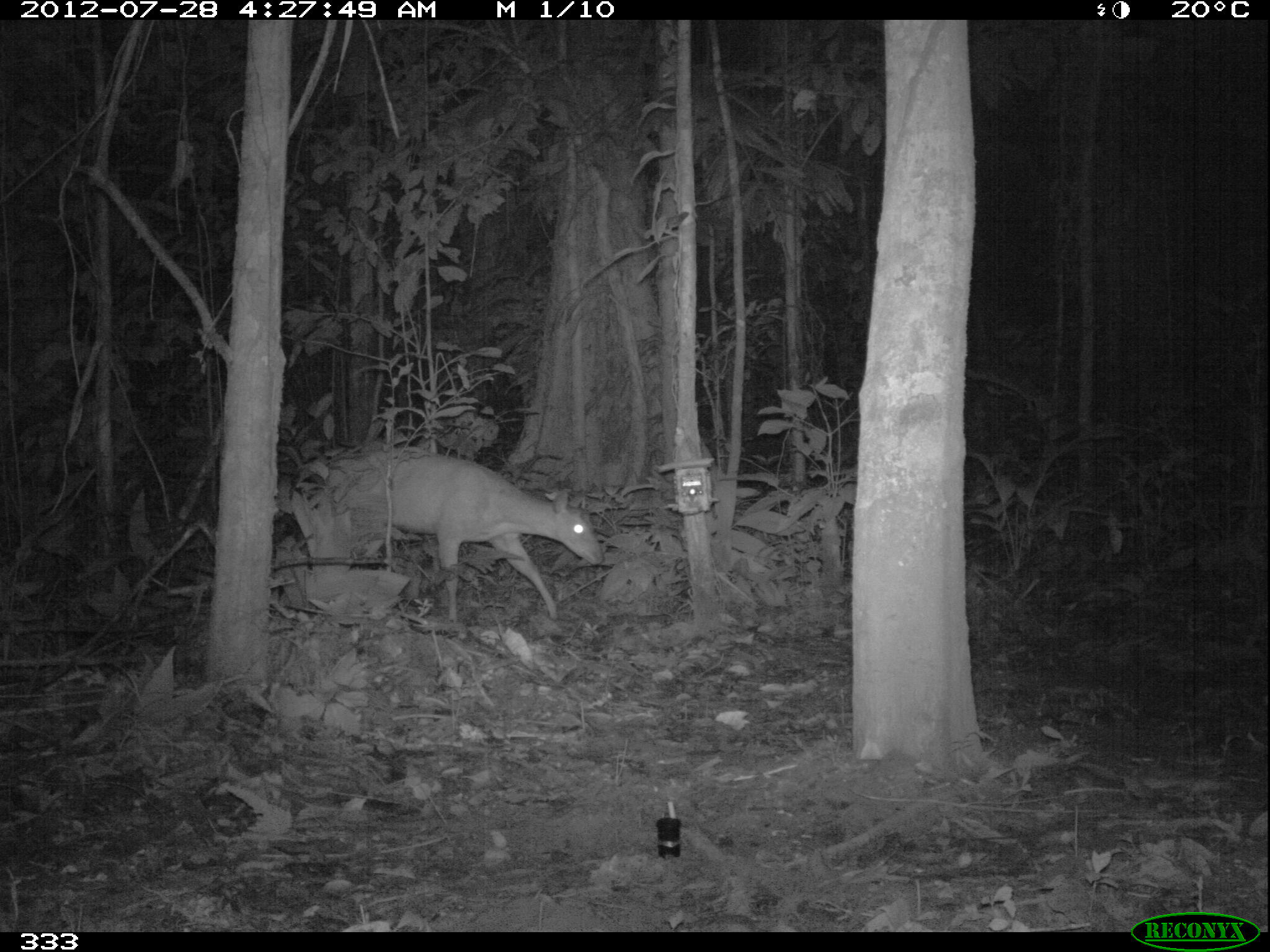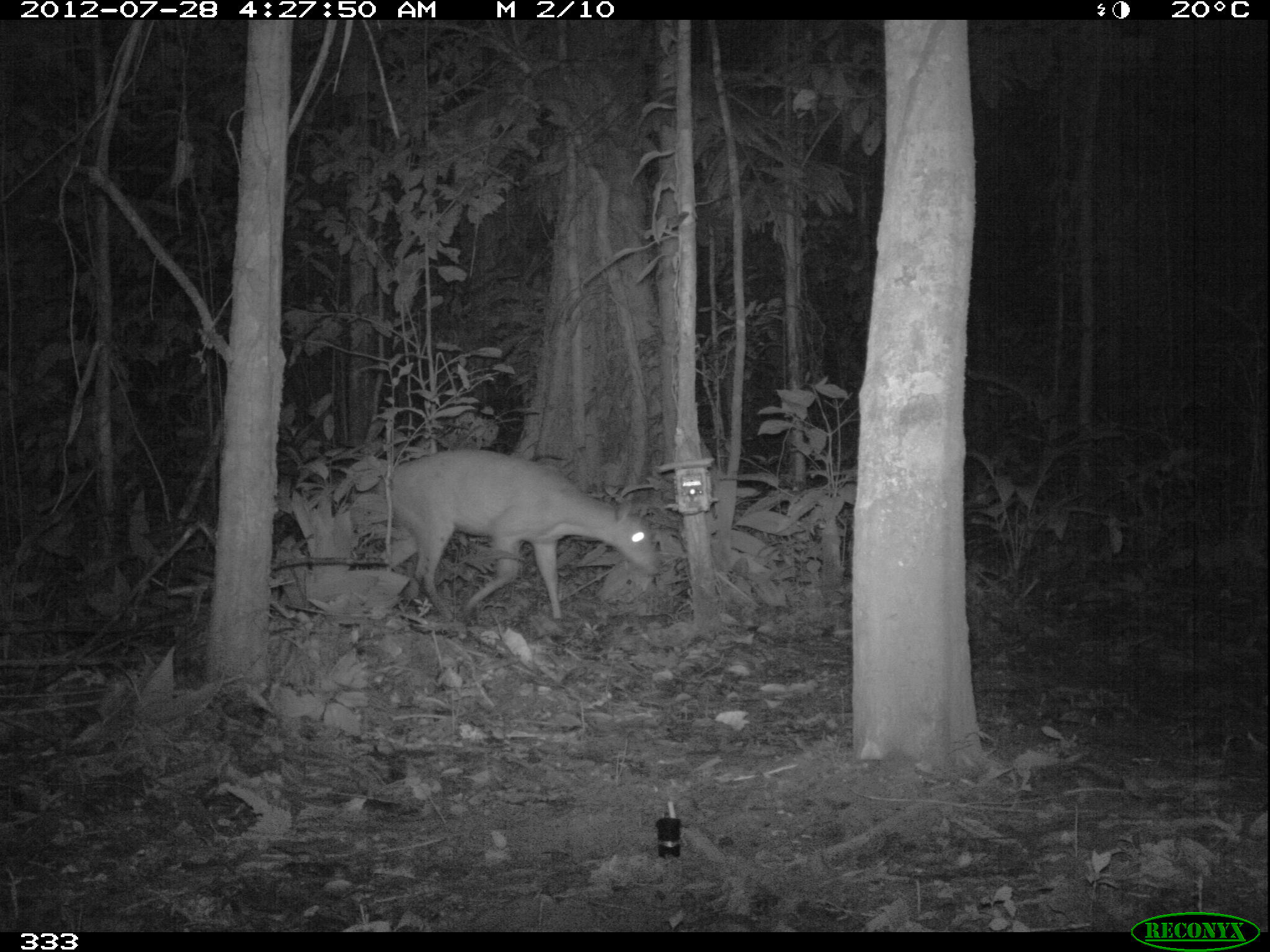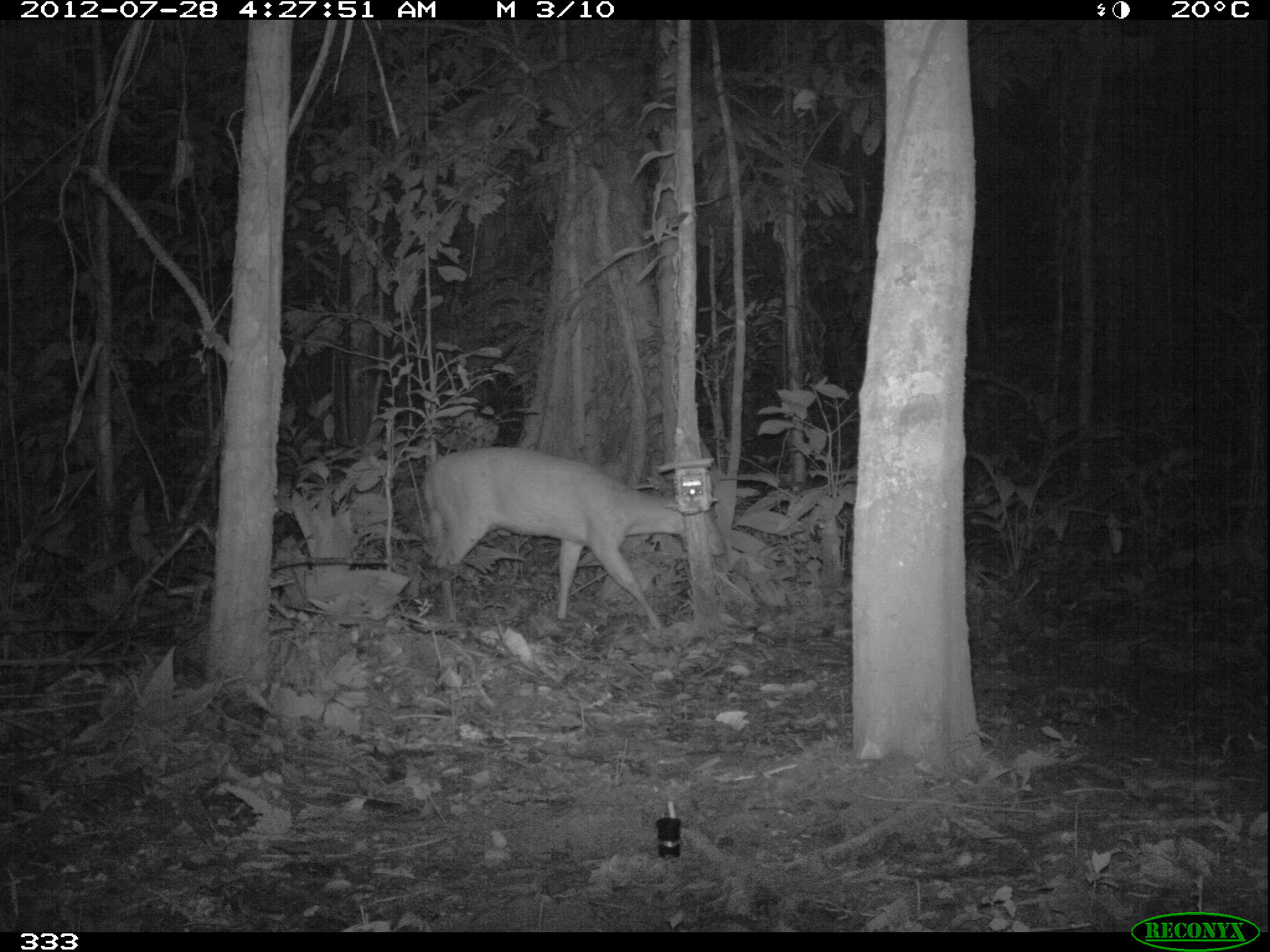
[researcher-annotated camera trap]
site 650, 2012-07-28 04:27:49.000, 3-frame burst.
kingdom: Animalia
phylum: Chordata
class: Mammalia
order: Artiodactyla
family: Cervidae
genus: Mazama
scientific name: Mazama americana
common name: red brocket